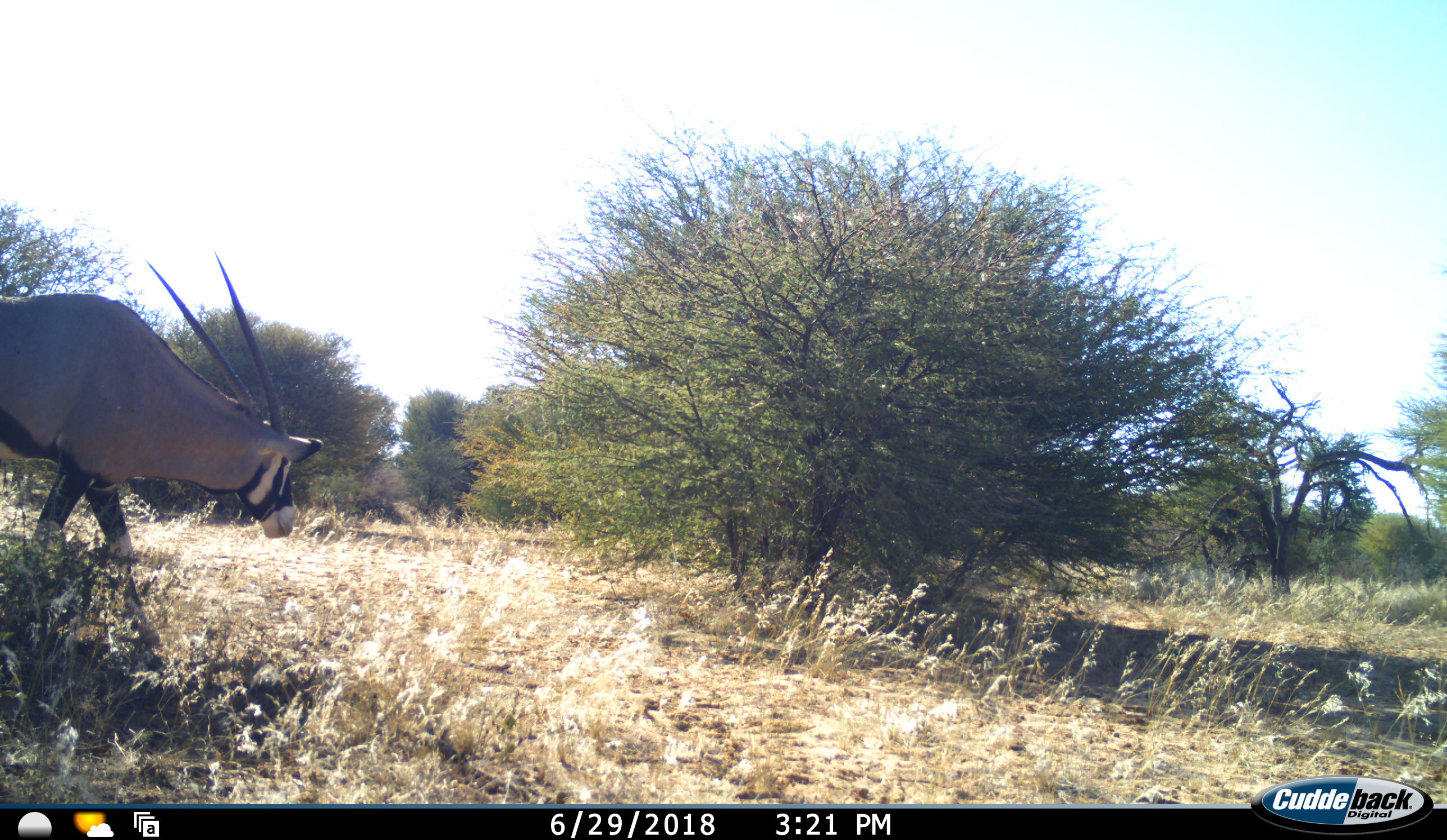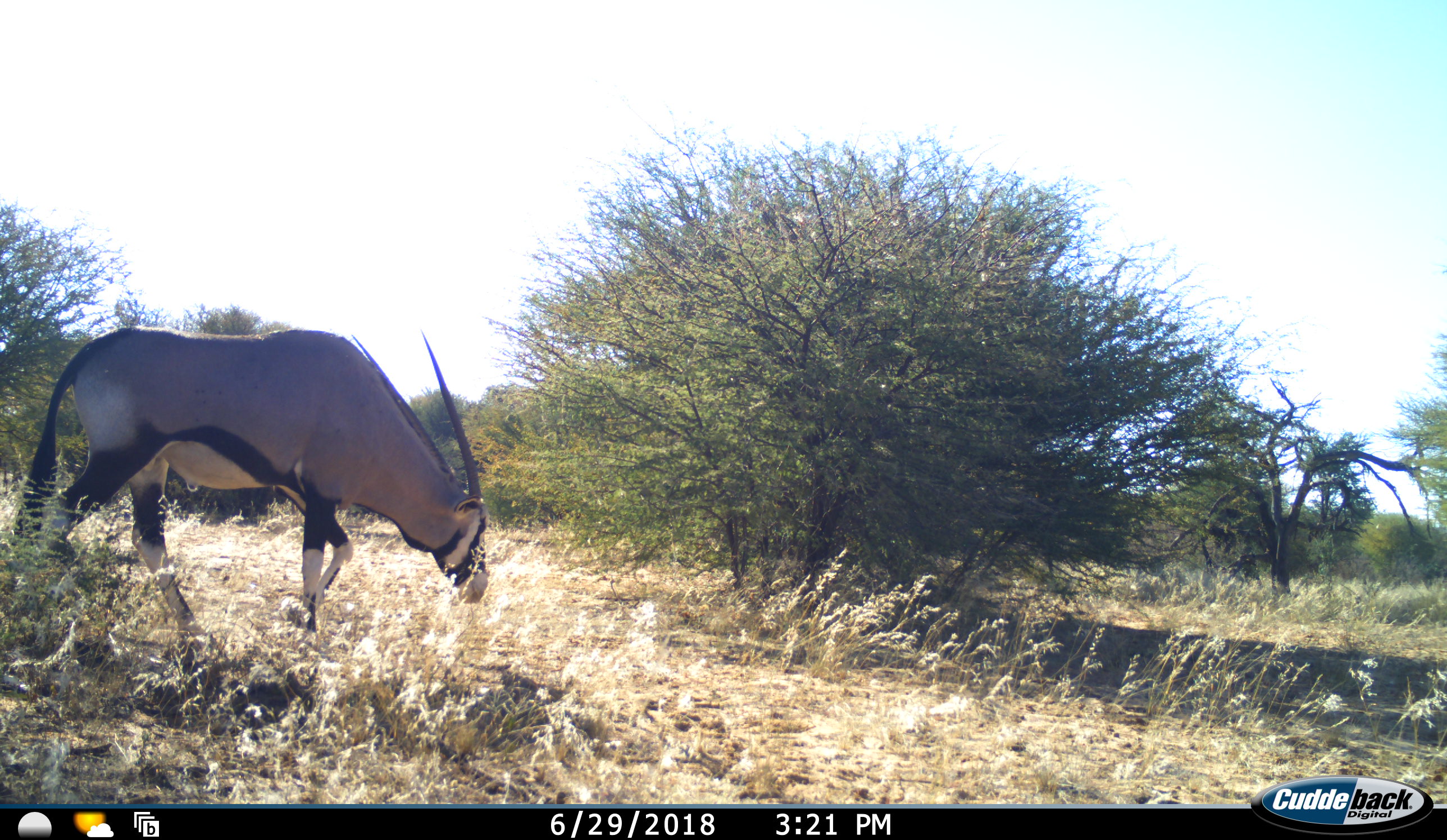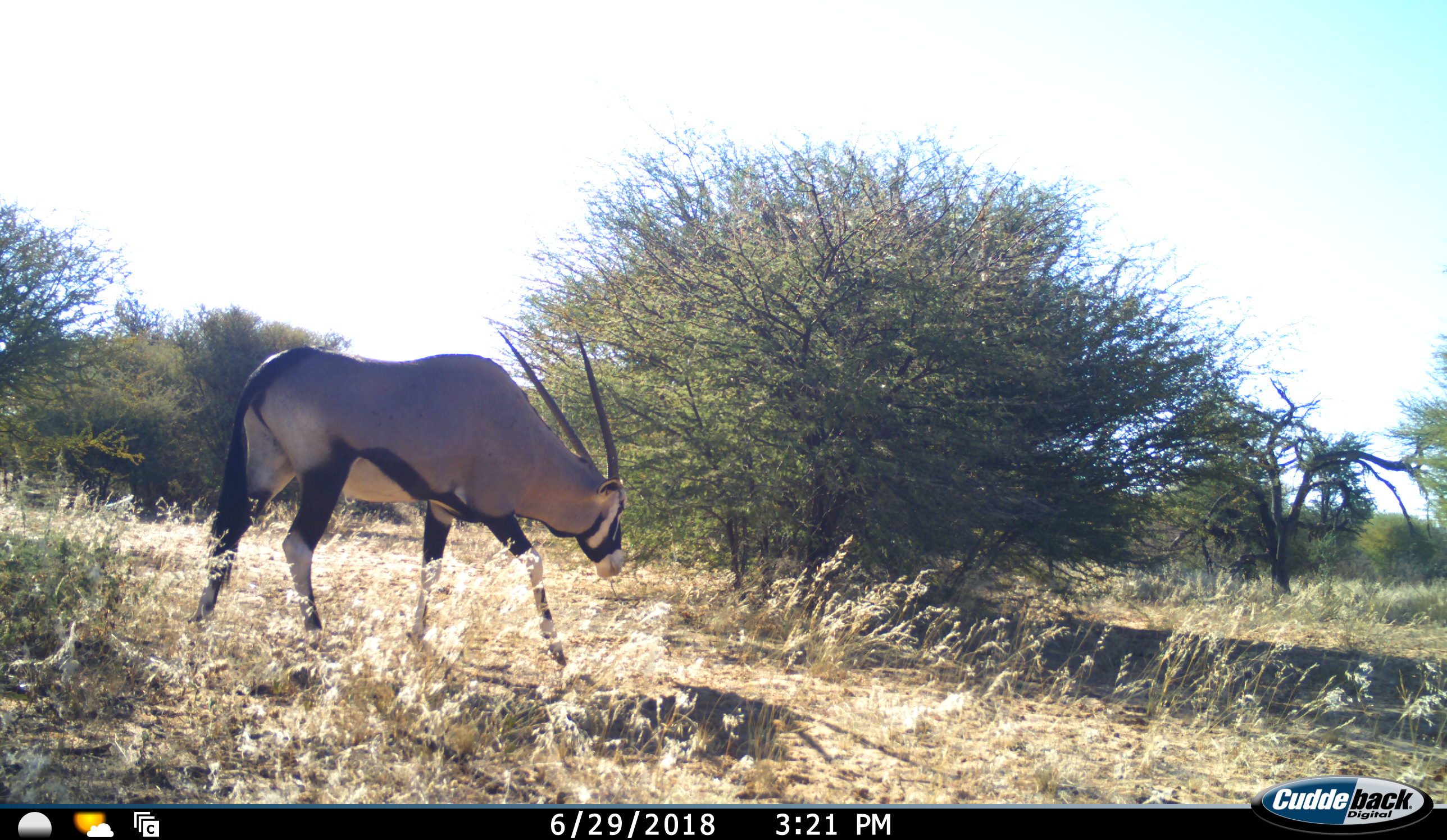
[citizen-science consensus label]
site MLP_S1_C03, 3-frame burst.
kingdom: Animalia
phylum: Chordata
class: Mammalia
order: Artiodactyla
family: Bovidae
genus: Oryx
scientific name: Oryx gazella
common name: gemsbok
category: oryx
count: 1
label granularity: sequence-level